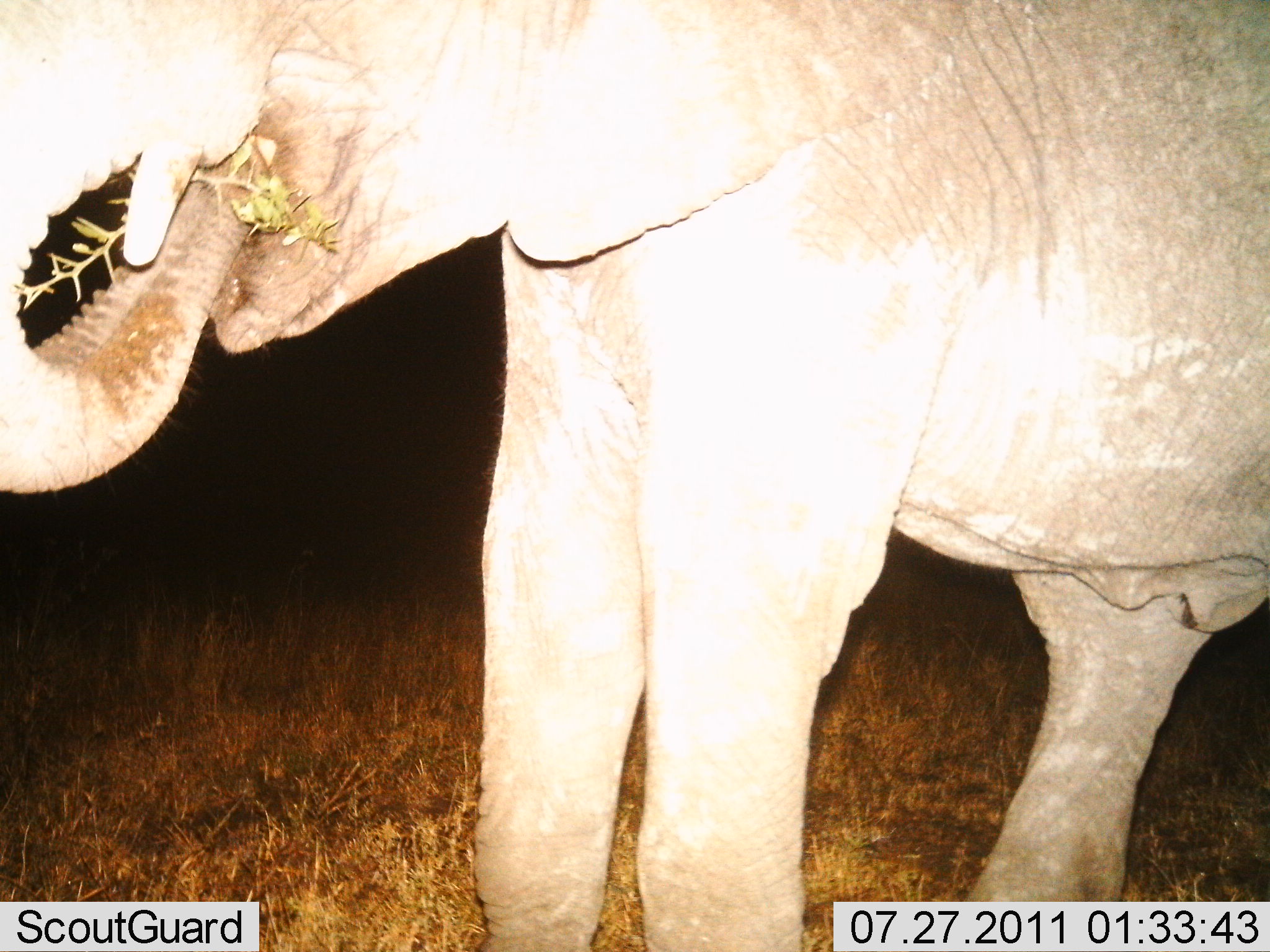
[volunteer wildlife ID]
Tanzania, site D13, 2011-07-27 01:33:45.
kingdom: Animalia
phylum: Chordata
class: Mammalia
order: Proboscidea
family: Elephantidae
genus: Loxodonta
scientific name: Loxodonta africana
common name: african bush elephant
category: elephant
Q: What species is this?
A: Elephant (african bush elephant) (Loxodonta africana).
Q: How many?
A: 1.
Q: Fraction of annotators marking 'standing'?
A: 18%.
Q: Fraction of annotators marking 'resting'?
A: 0%.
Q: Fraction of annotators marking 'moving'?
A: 0%.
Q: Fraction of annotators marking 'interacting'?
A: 0%.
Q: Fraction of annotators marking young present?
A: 0%.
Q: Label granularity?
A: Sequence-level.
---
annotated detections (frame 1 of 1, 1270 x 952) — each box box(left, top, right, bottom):
animal: box(1, 1, 1269, 952)